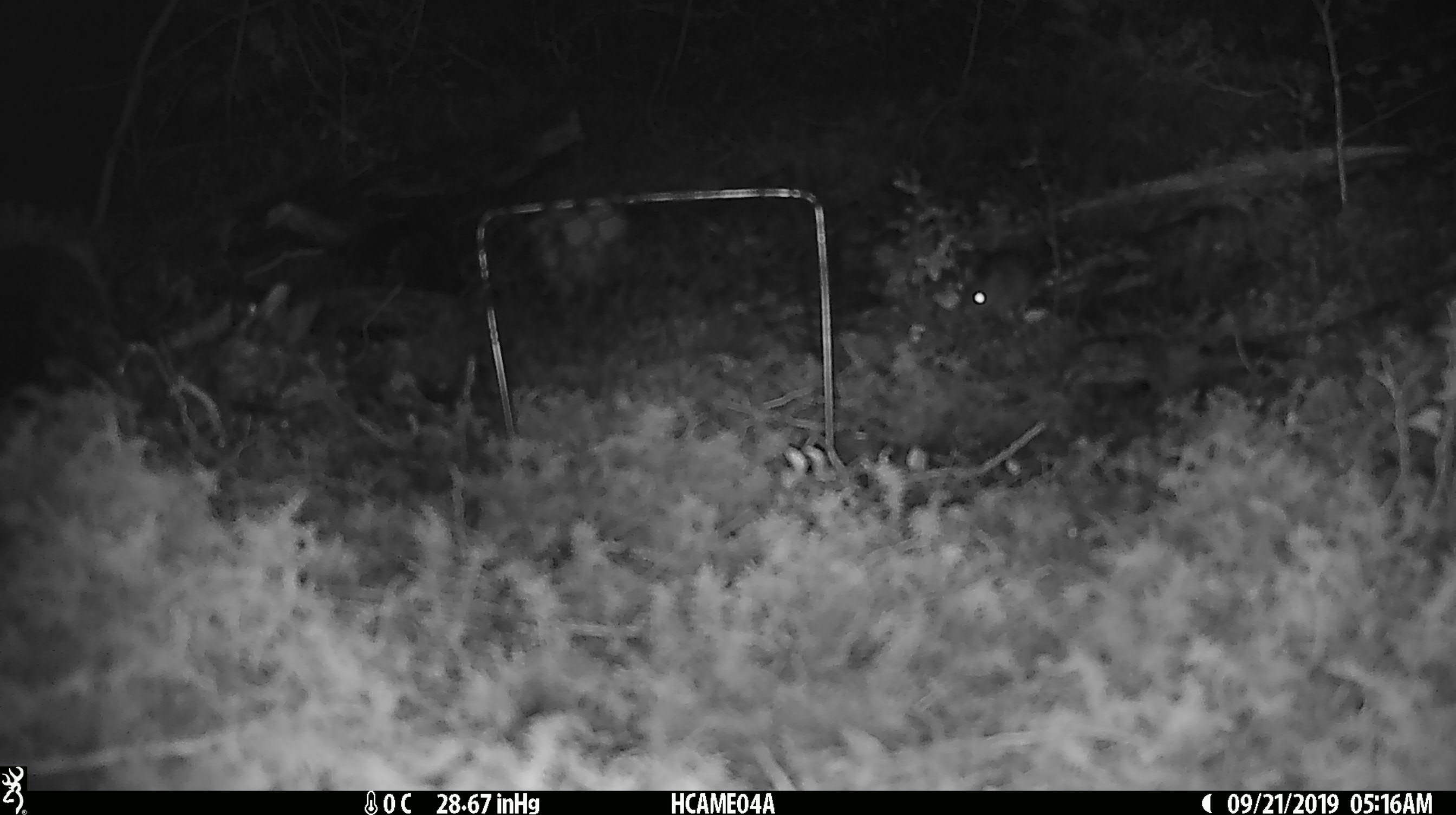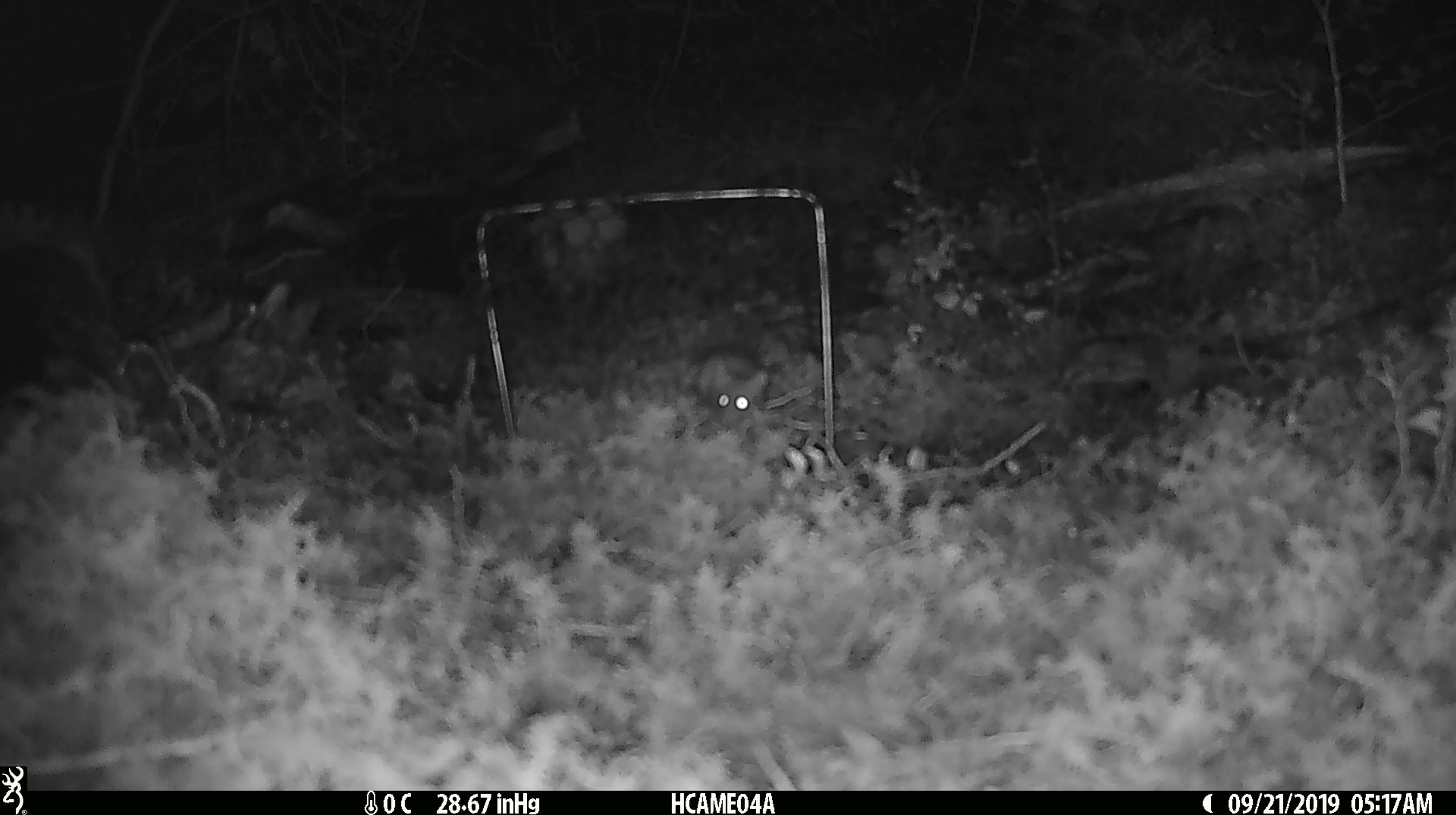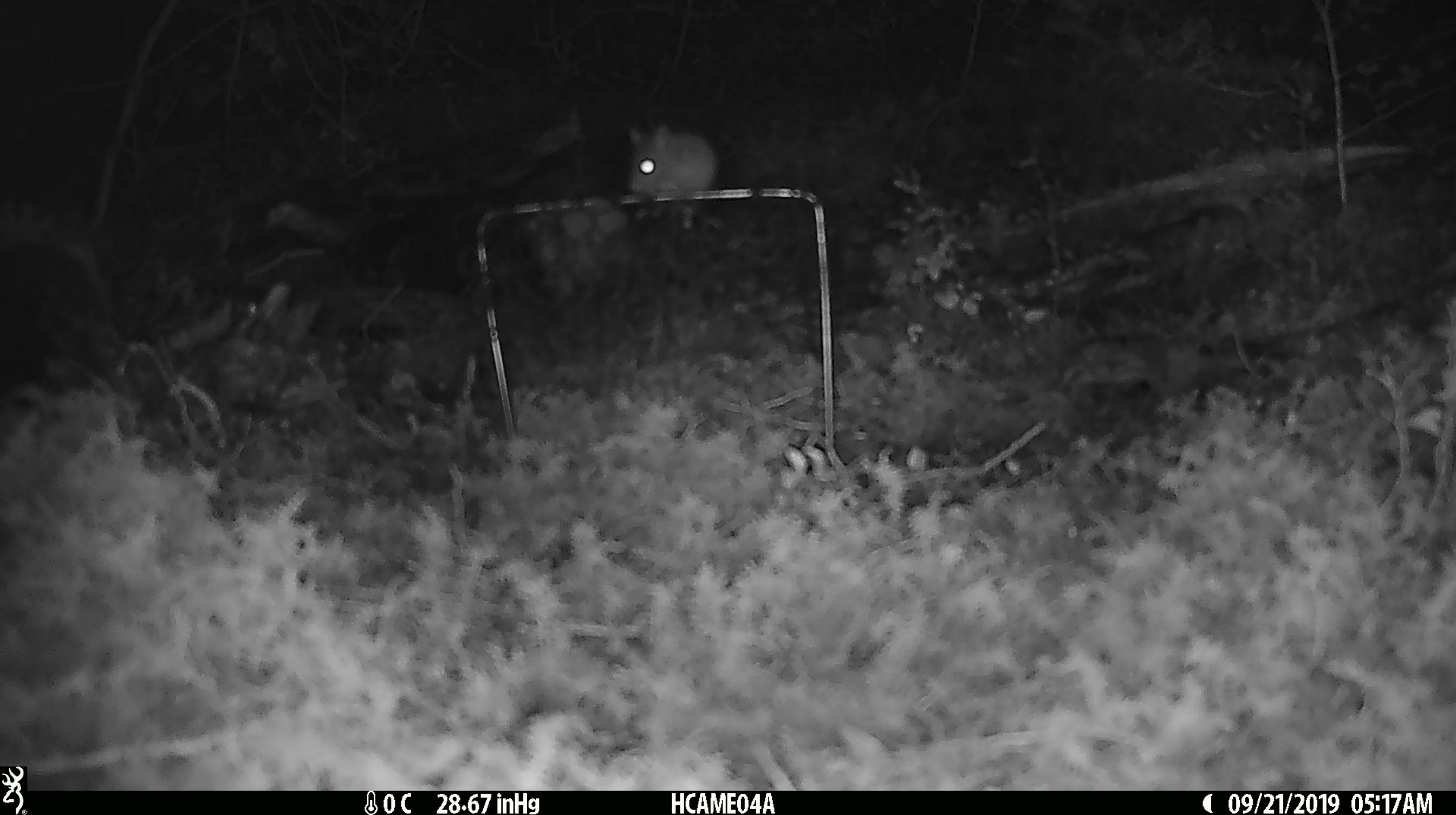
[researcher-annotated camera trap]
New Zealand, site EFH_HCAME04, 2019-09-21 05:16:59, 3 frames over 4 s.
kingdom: Animalia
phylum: Chordata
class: Mammalia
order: Rodentia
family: Muridae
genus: Mus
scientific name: Mus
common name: mouse